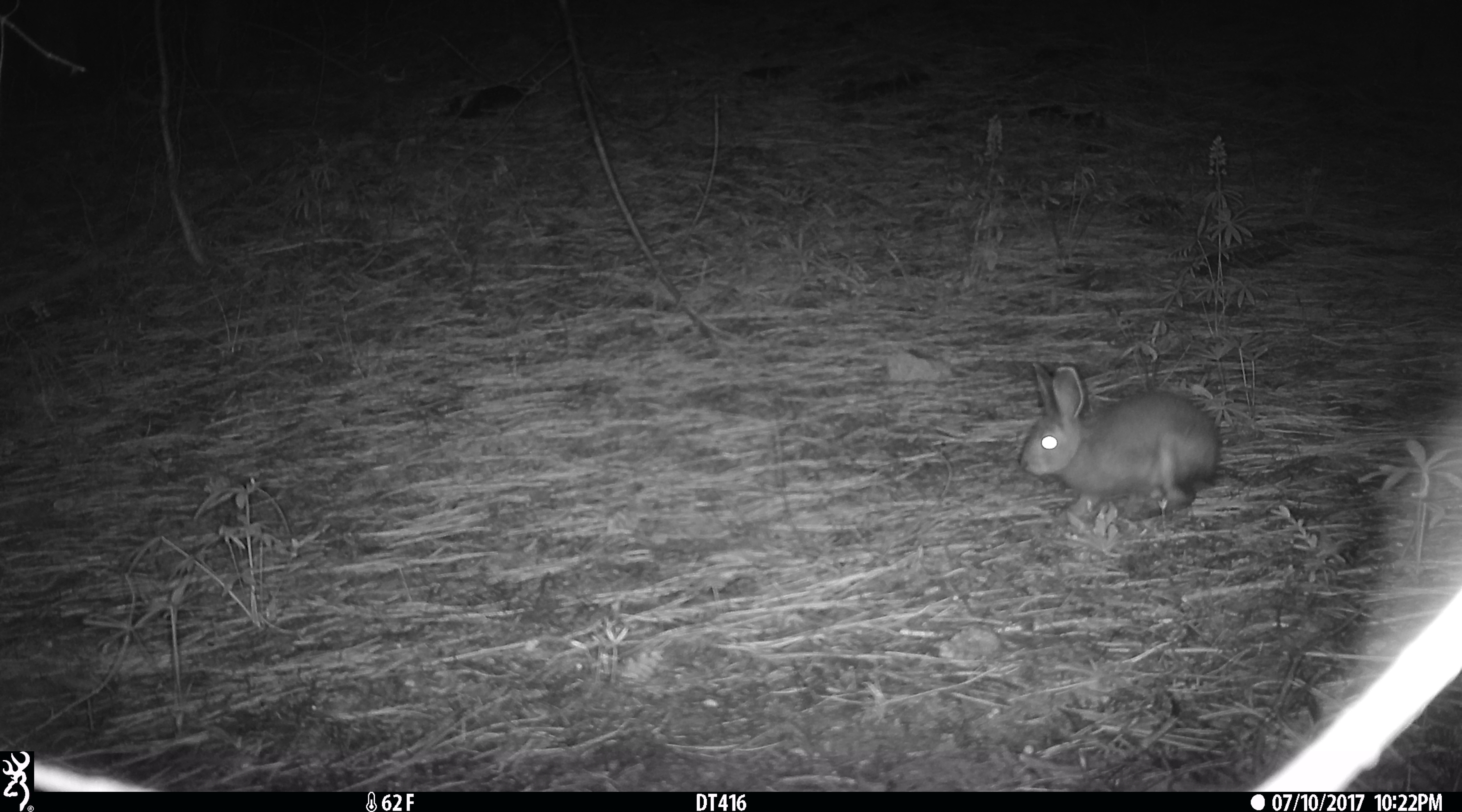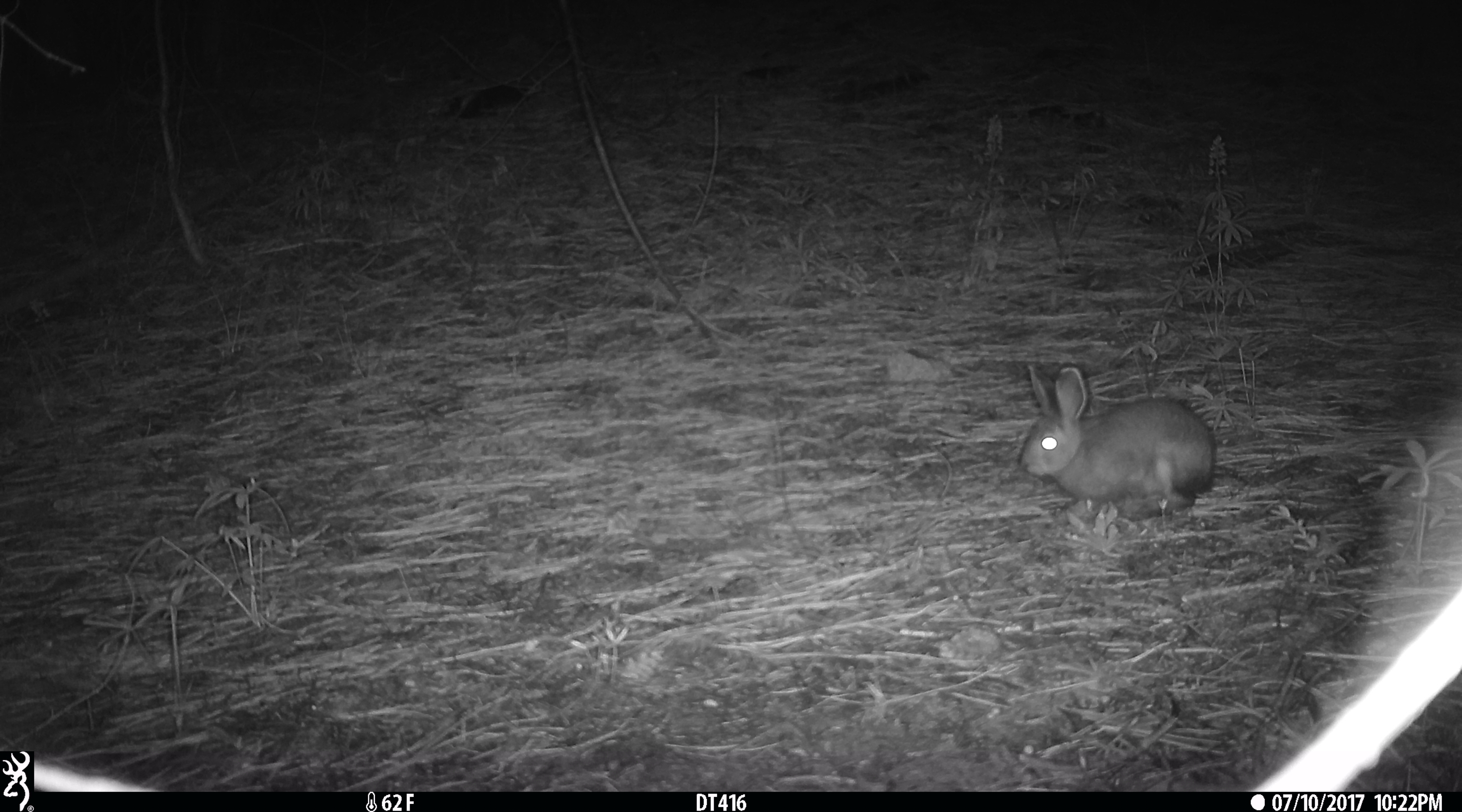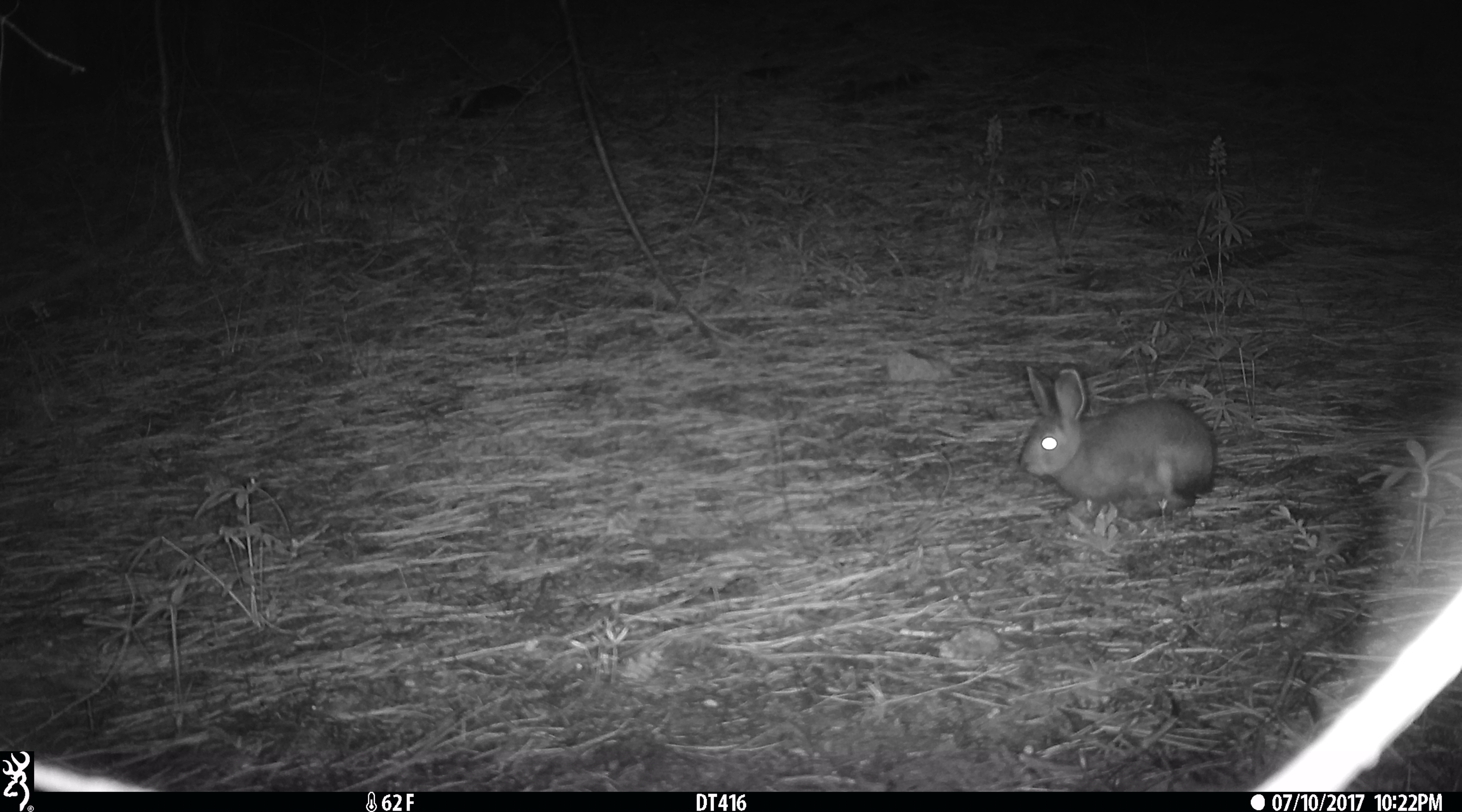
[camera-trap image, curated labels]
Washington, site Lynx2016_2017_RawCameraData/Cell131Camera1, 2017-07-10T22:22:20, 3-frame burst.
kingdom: Animalia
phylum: Chordata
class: Mammalia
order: Lagomorpha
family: Leporidae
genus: Lepus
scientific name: Lepus americanus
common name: snowshoe hare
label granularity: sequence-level